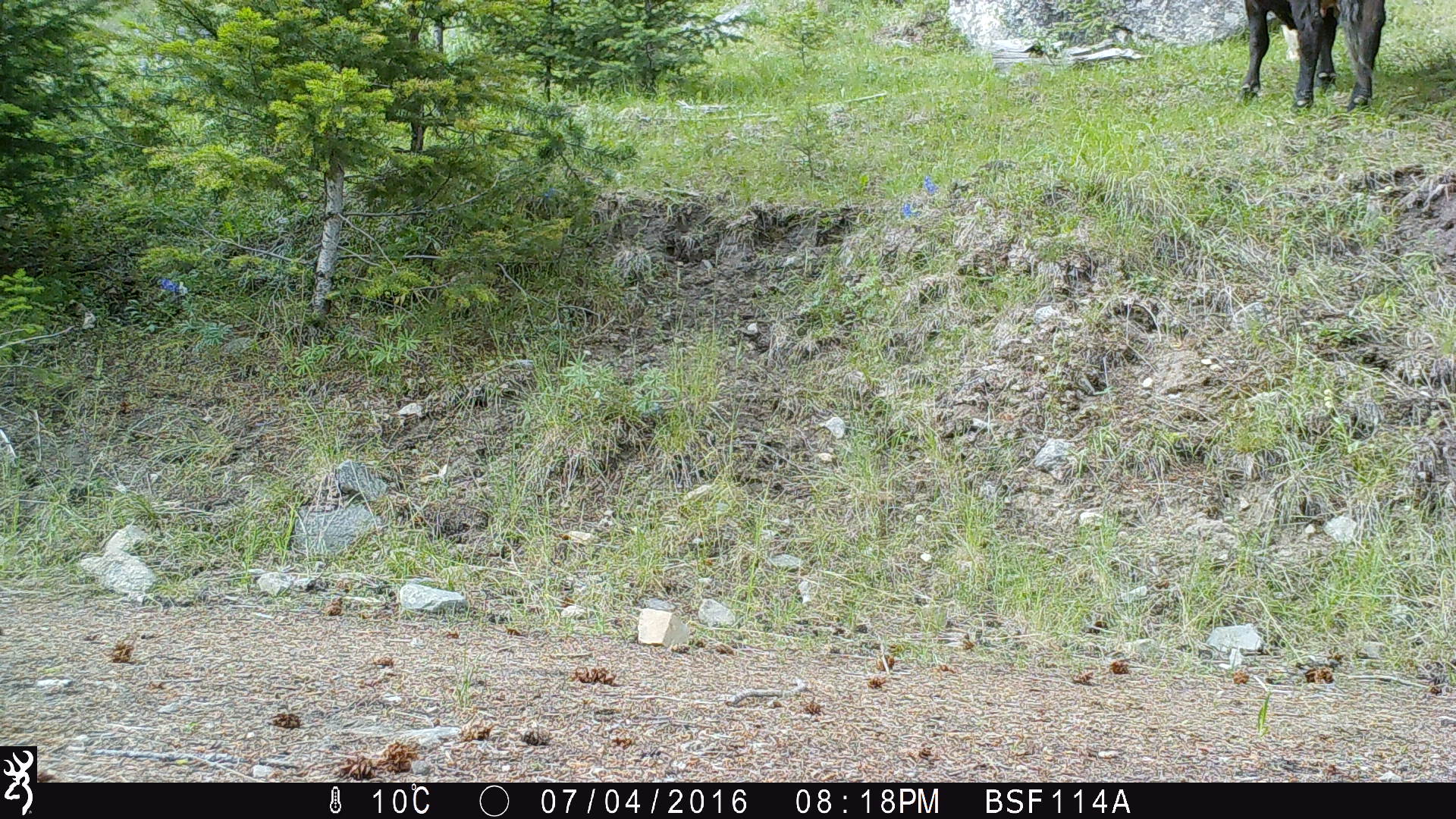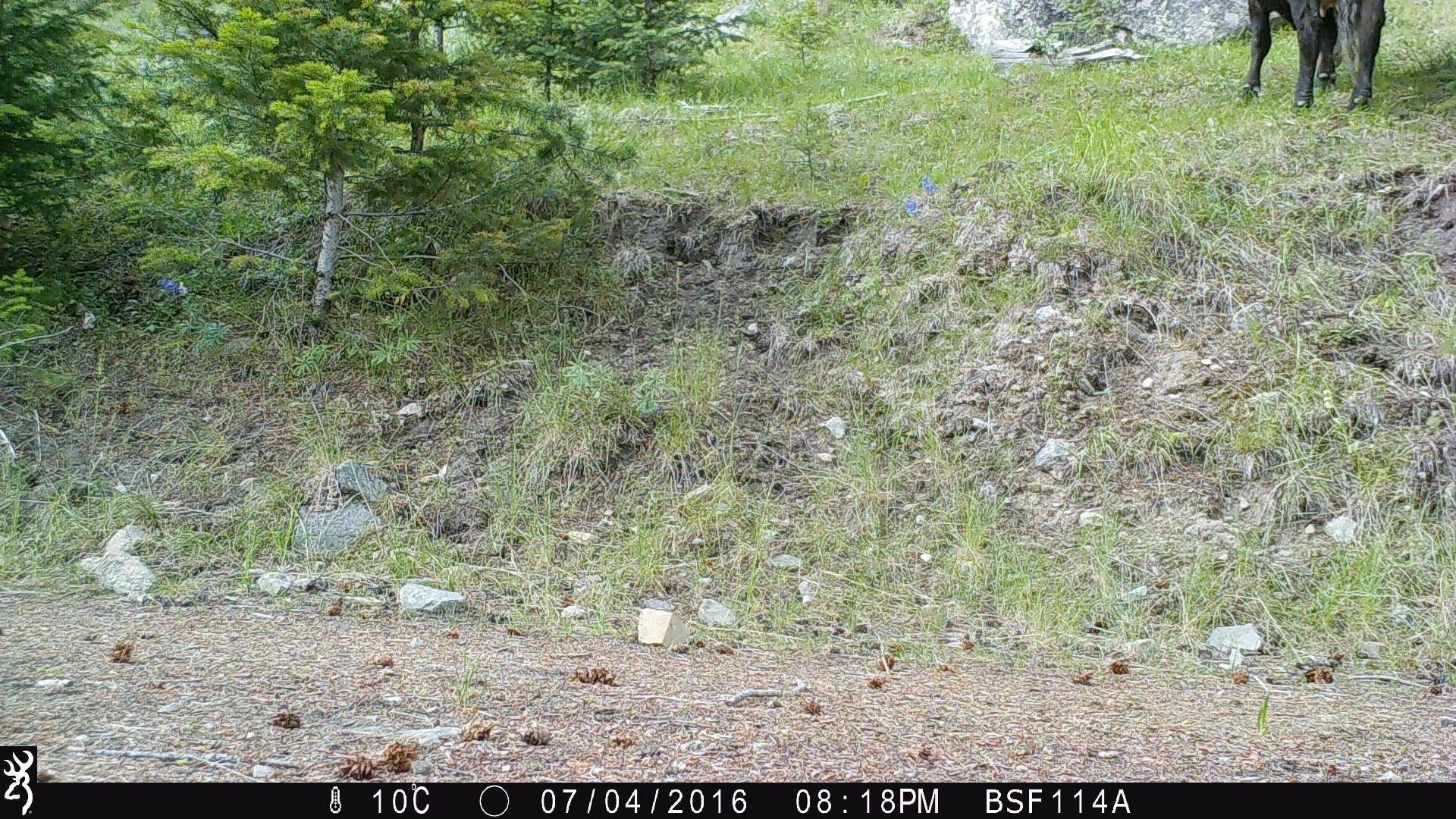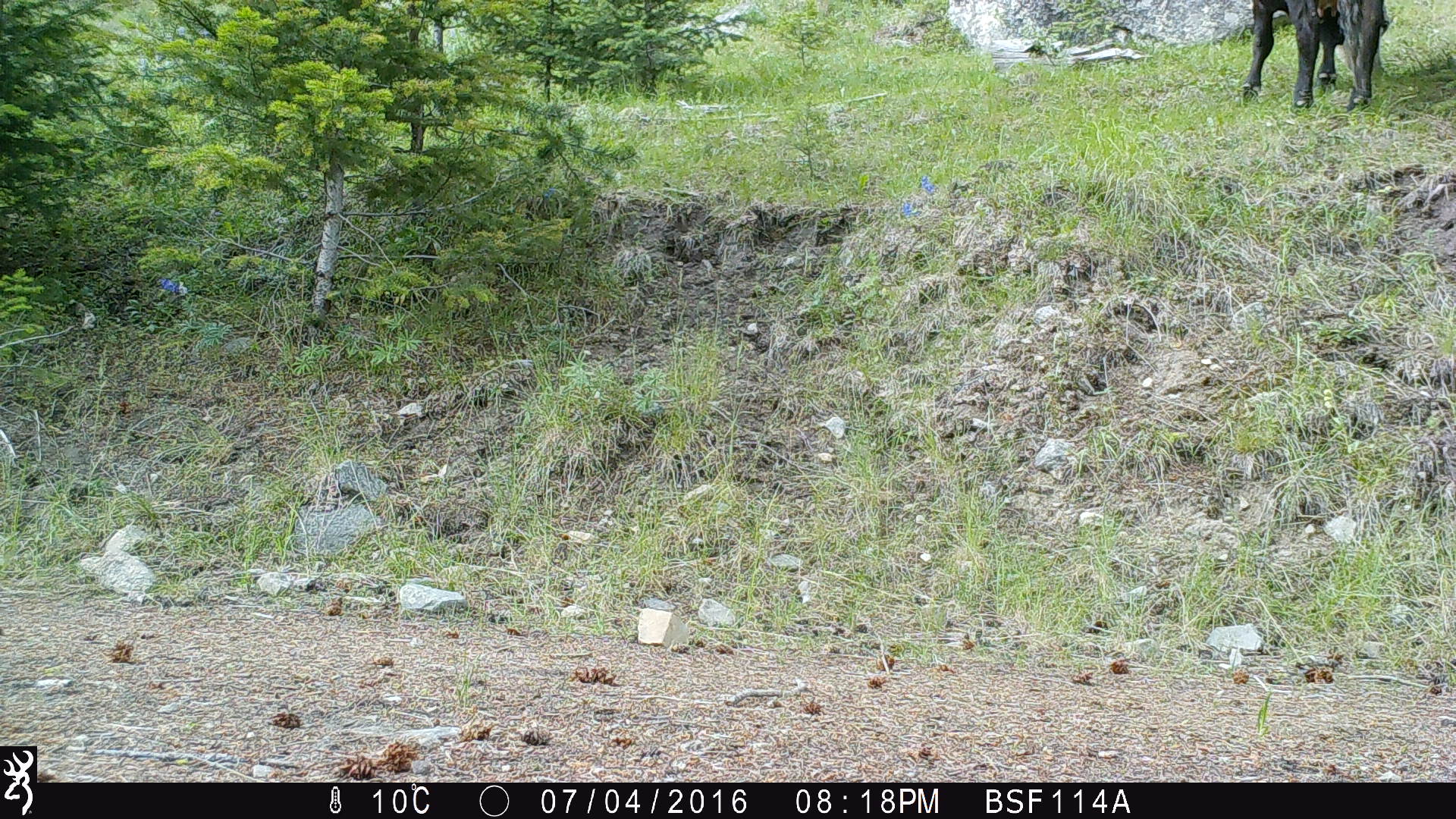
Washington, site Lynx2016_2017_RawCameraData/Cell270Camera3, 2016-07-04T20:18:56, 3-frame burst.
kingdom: Animalia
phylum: Chordata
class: Mammalia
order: Artiodactyla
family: Bovidae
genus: Bos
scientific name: Bos taurus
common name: domestic cattle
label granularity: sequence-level